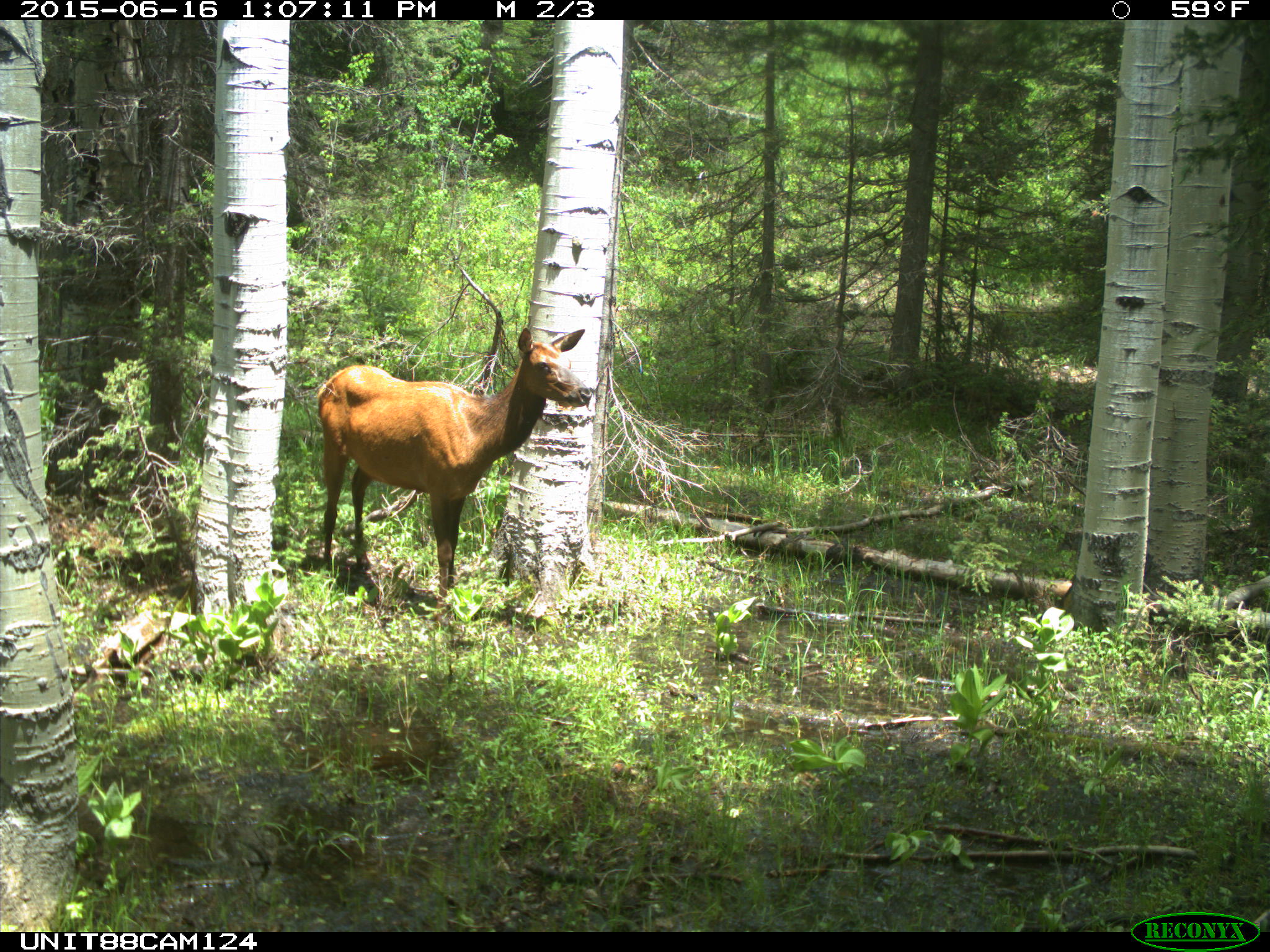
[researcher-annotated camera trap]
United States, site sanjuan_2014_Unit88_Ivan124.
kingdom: Animalia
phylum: Chordata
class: Mammalia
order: Artiodactyla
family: Cervidae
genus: Cervus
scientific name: Cervus elaphus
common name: red deer